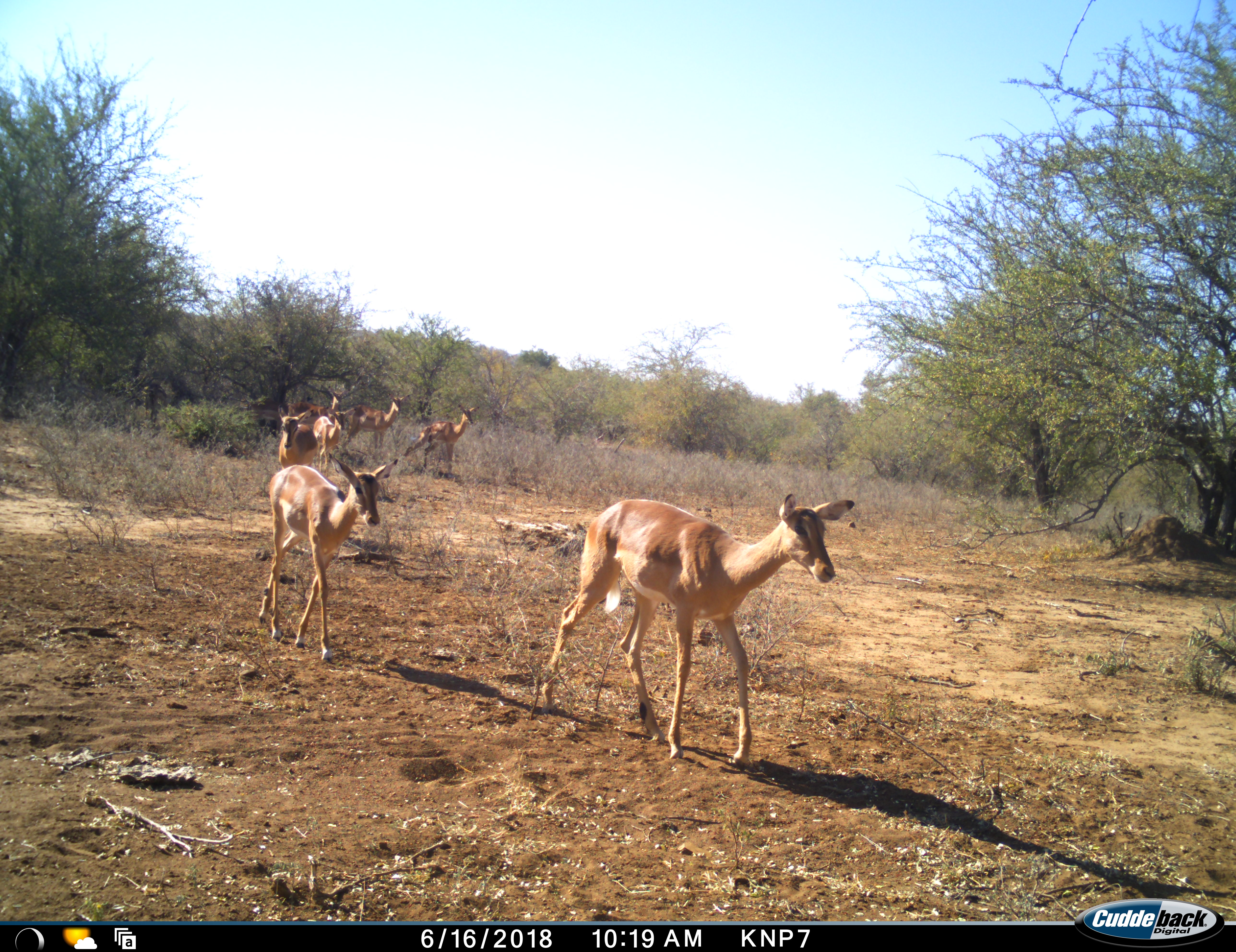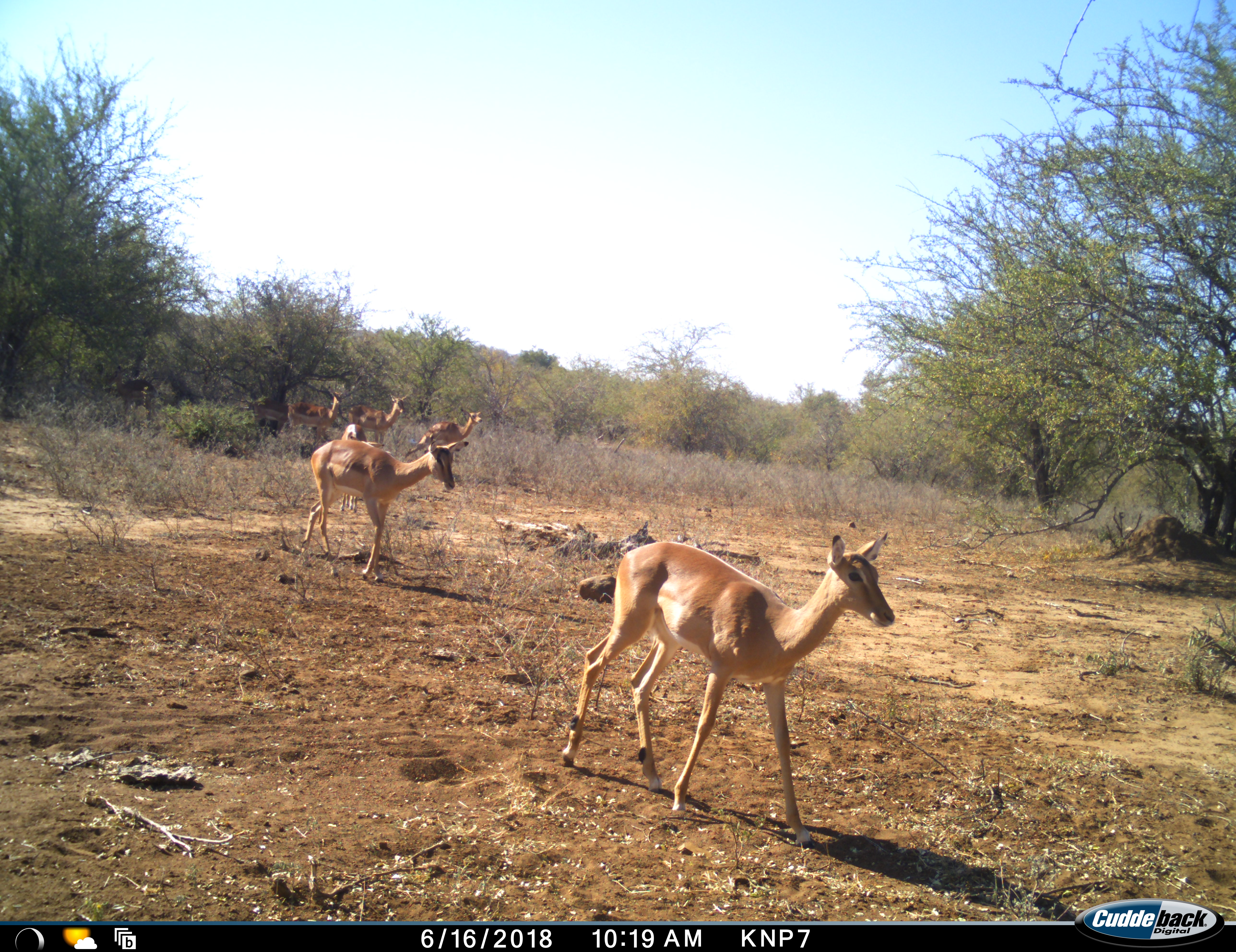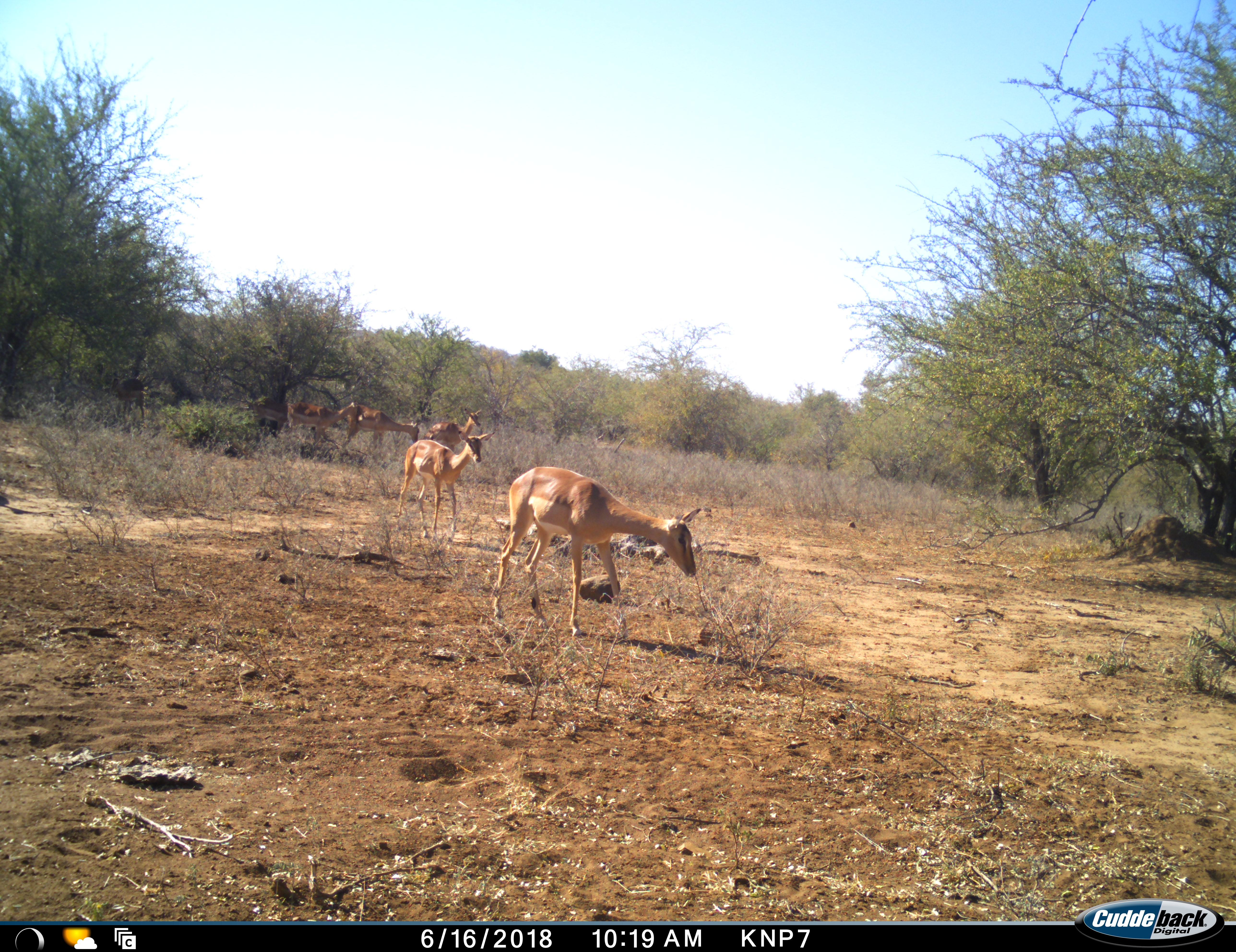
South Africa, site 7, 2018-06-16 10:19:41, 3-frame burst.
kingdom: Animalia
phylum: Chordata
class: Mammalia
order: Artiodactyla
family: Bovidae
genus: Aepyceros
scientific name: Aepyceros melampus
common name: impala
Impala (Aepyceros melampus), count 8. Behavior (volunteer vote fractions): standing 56%, resting 0%, moving 89%, interacting 11%. Young present (vote fraction): 0%. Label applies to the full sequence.